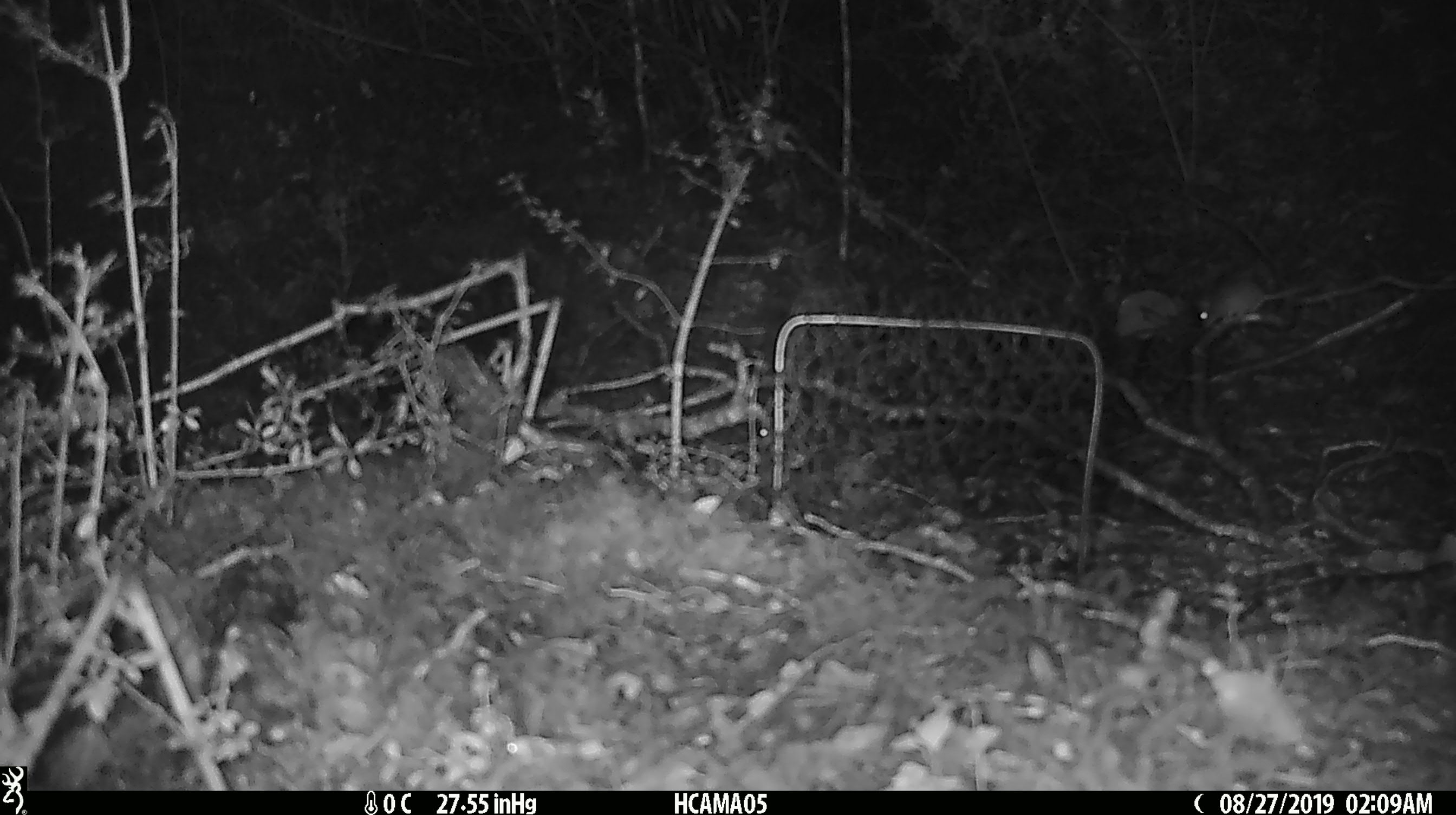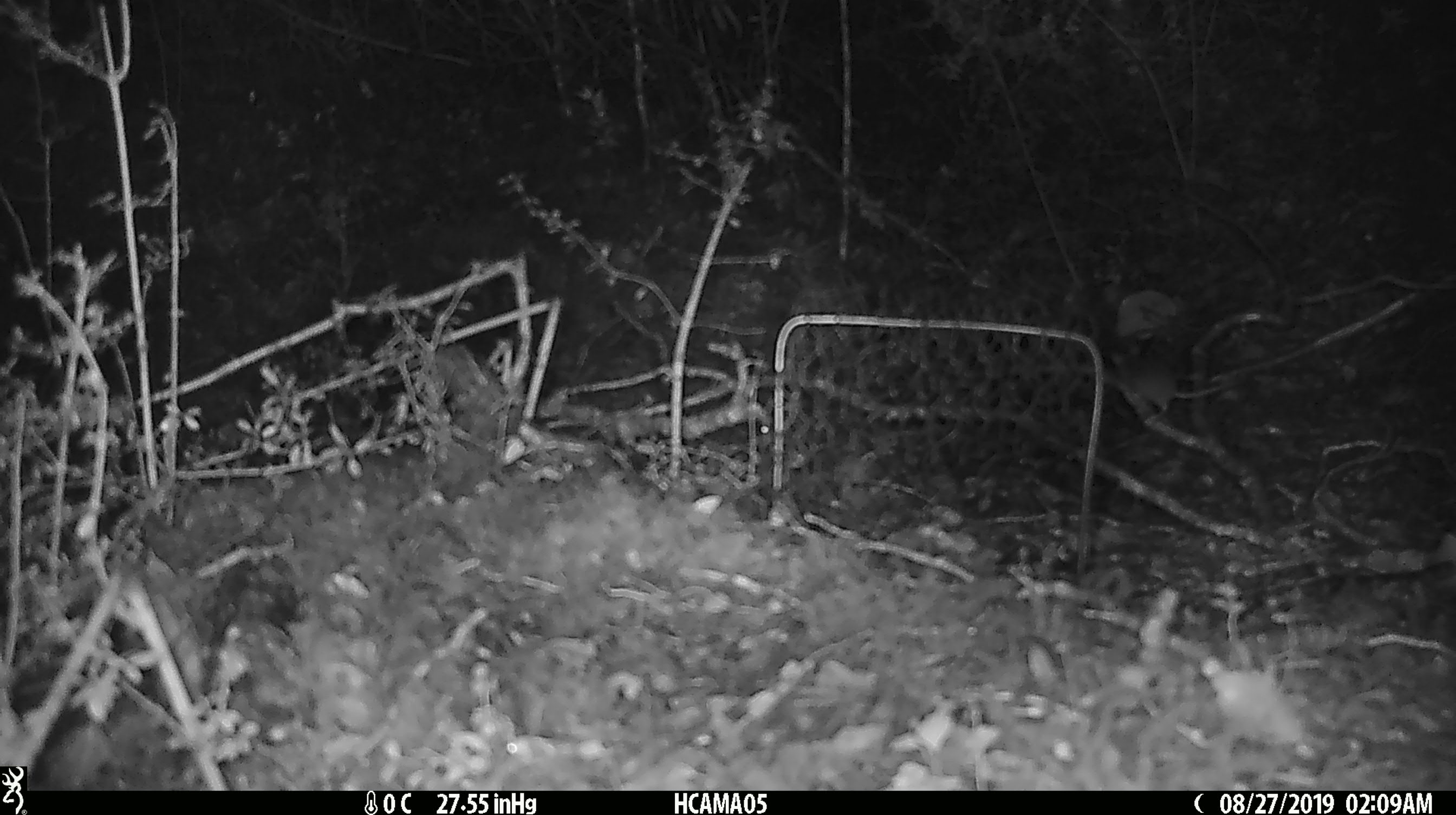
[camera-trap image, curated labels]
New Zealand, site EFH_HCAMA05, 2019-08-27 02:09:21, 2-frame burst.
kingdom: Animalia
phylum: Chordata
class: Mammalia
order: Rodentia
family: Muridae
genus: Mus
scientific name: Mus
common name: mouse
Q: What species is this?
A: Mouse (Mus).